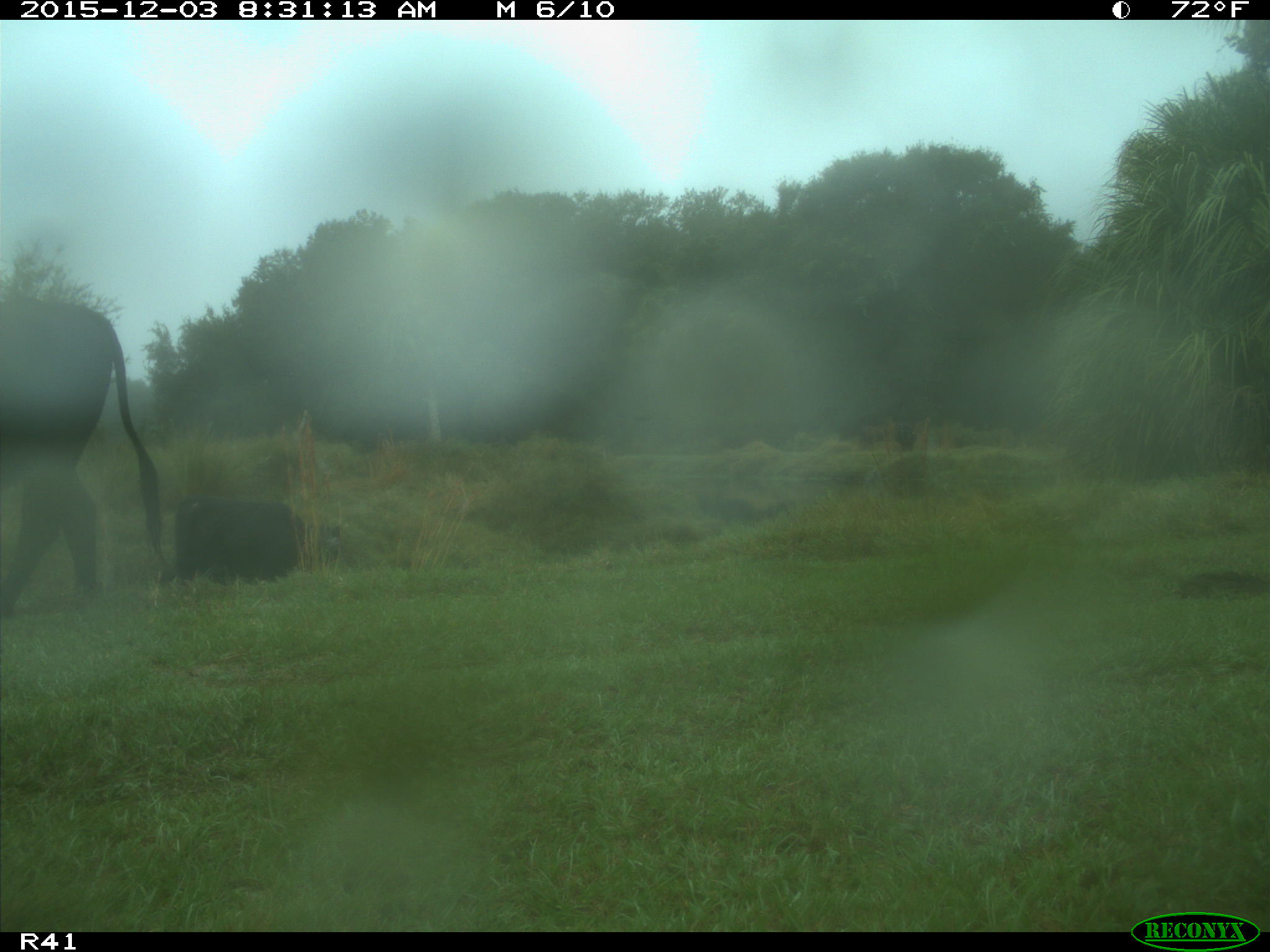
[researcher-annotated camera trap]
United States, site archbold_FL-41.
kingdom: Animalia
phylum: Chordata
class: Mammalia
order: Artiodactyla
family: Bovidae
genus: Bos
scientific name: Bos taurus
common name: domestic cow